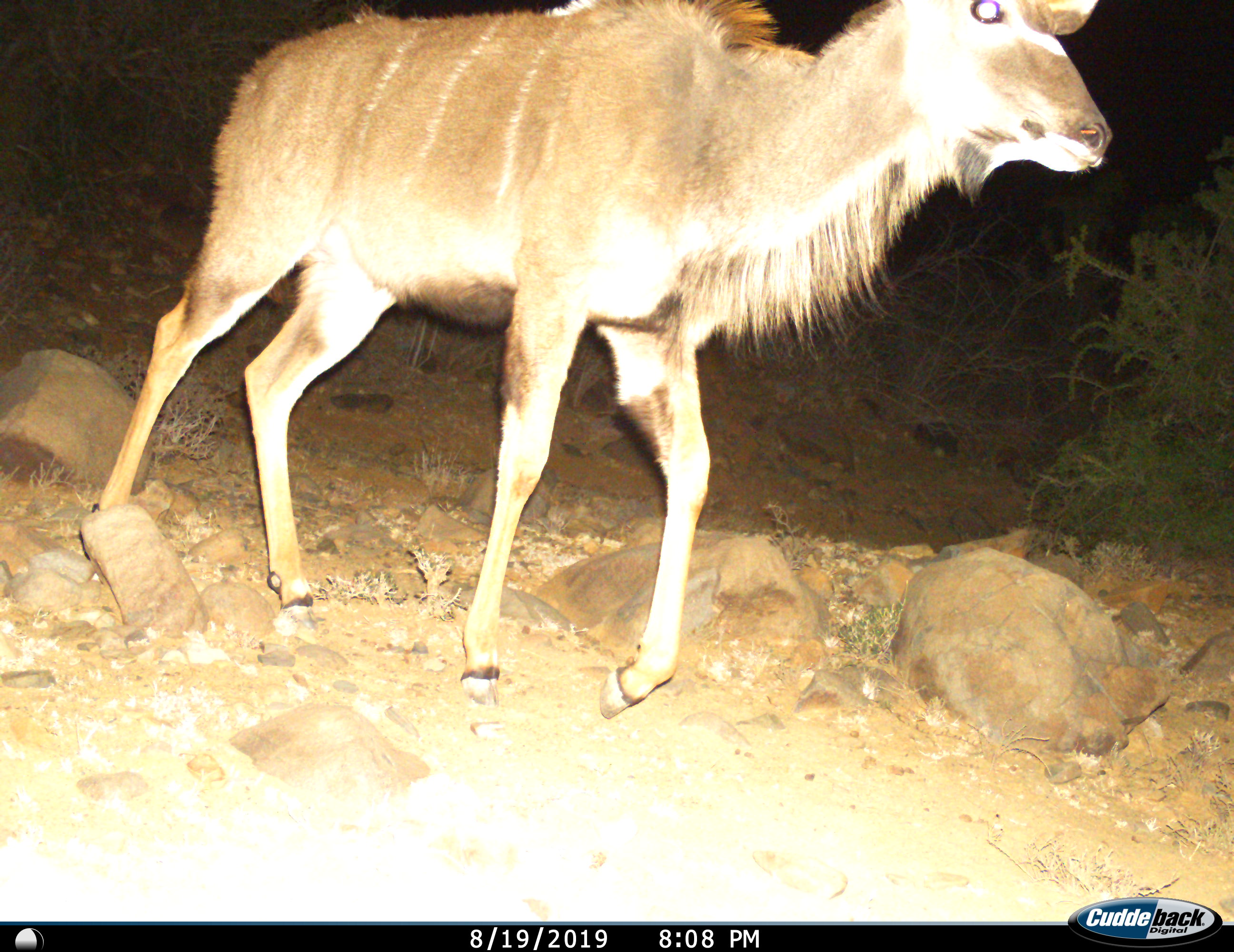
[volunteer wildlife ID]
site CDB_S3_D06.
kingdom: Animalia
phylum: Chordata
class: Mammalia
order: Artiodactyla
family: Bovidae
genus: Tragelaphus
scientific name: Tragelaphus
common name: kudu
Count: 1.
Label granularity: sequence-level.